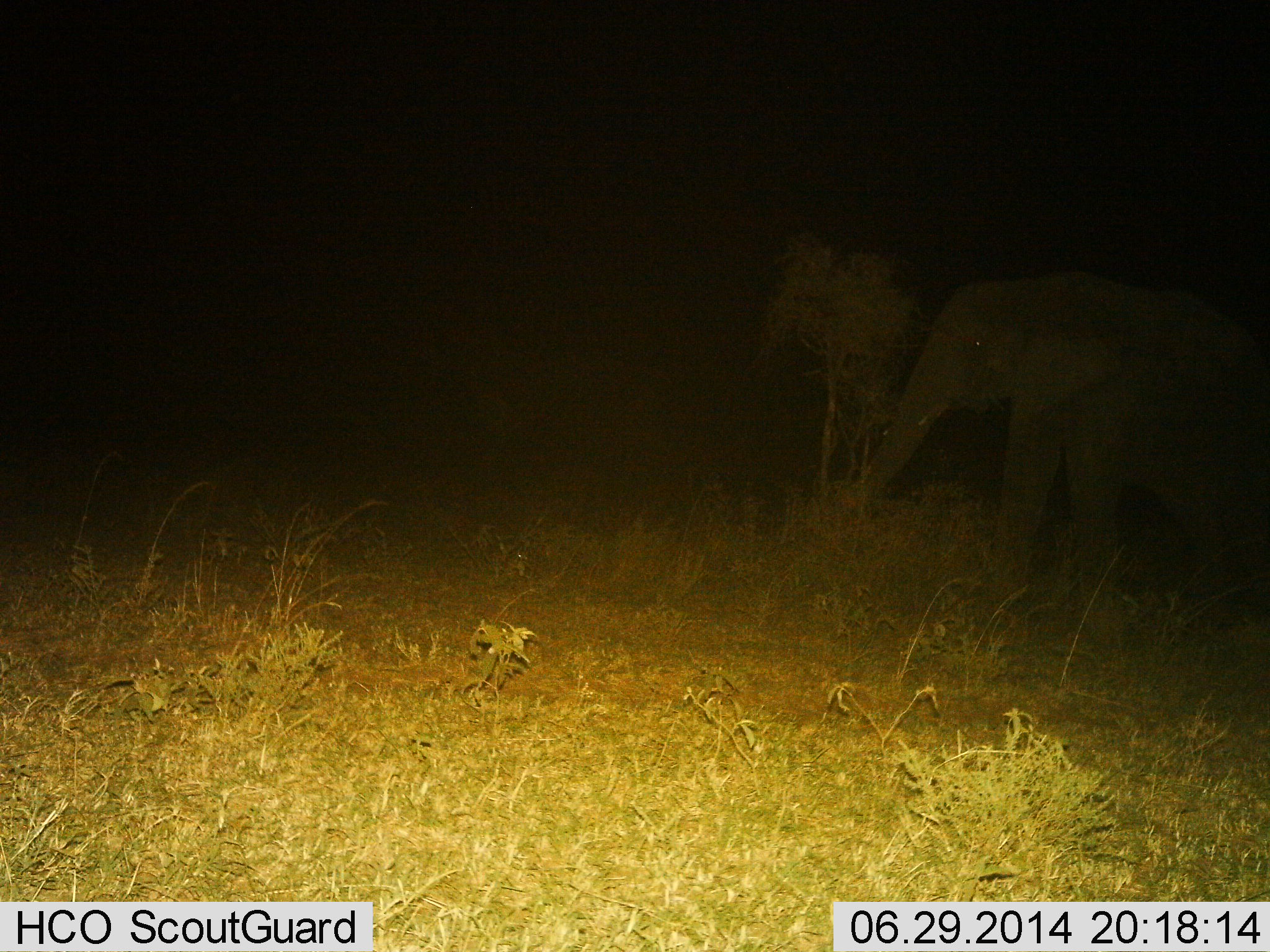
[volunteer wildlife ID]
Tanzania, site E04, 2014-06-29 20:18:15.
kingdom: Animalia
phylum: Chordata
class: Mammalia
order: Proboscidea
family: Elephantidae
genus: Loxodonta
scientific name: Loxodonta africana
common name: african bush elephant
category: elephant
Elephant (african bush elephant) (Loxodonta africana), count 1. Behavior (volunteer vote fractions): standing 60%, resting 0%, moving 30%, interacting 0%. Young present (vote fraction): 0%. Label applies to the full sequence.